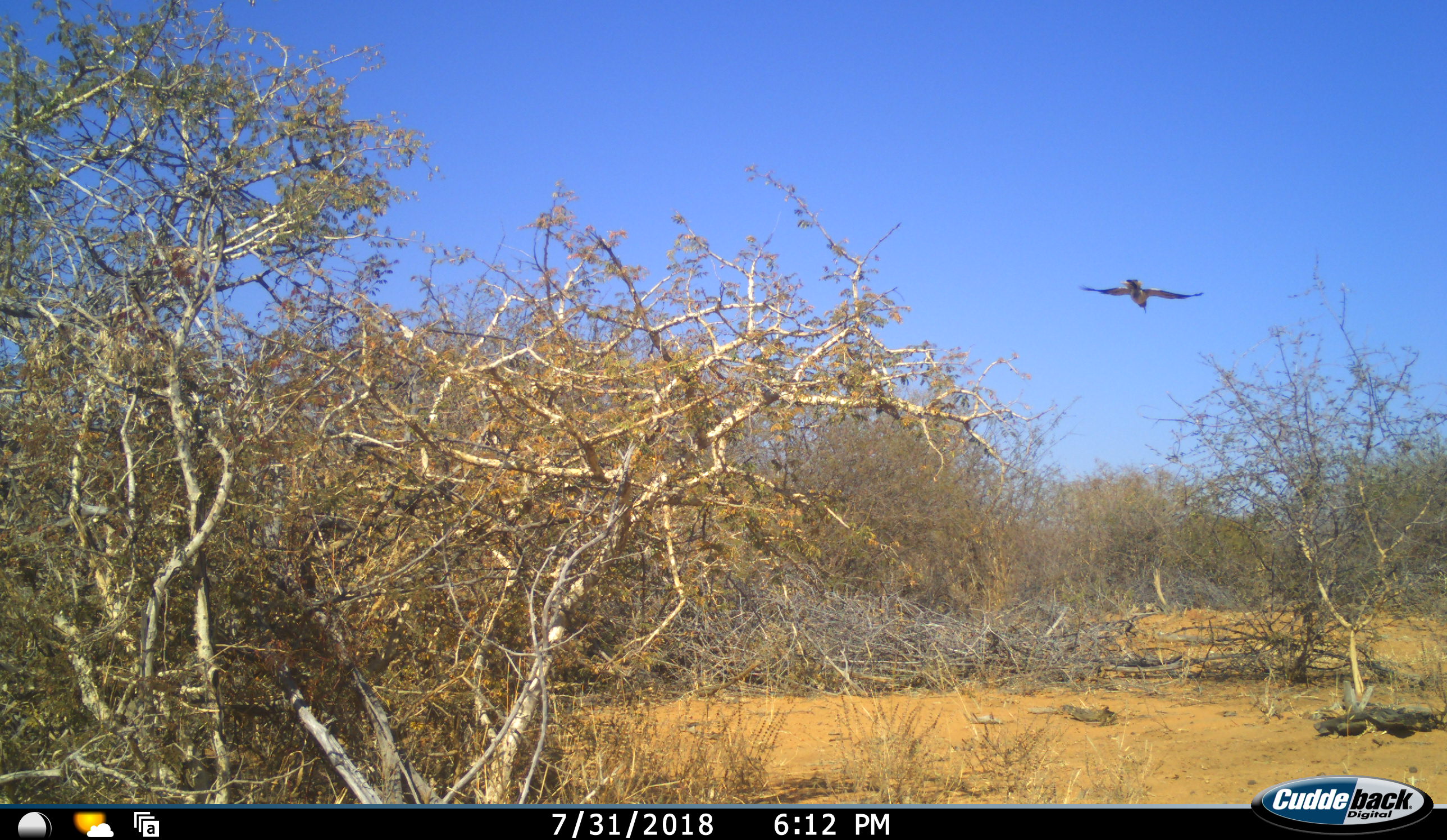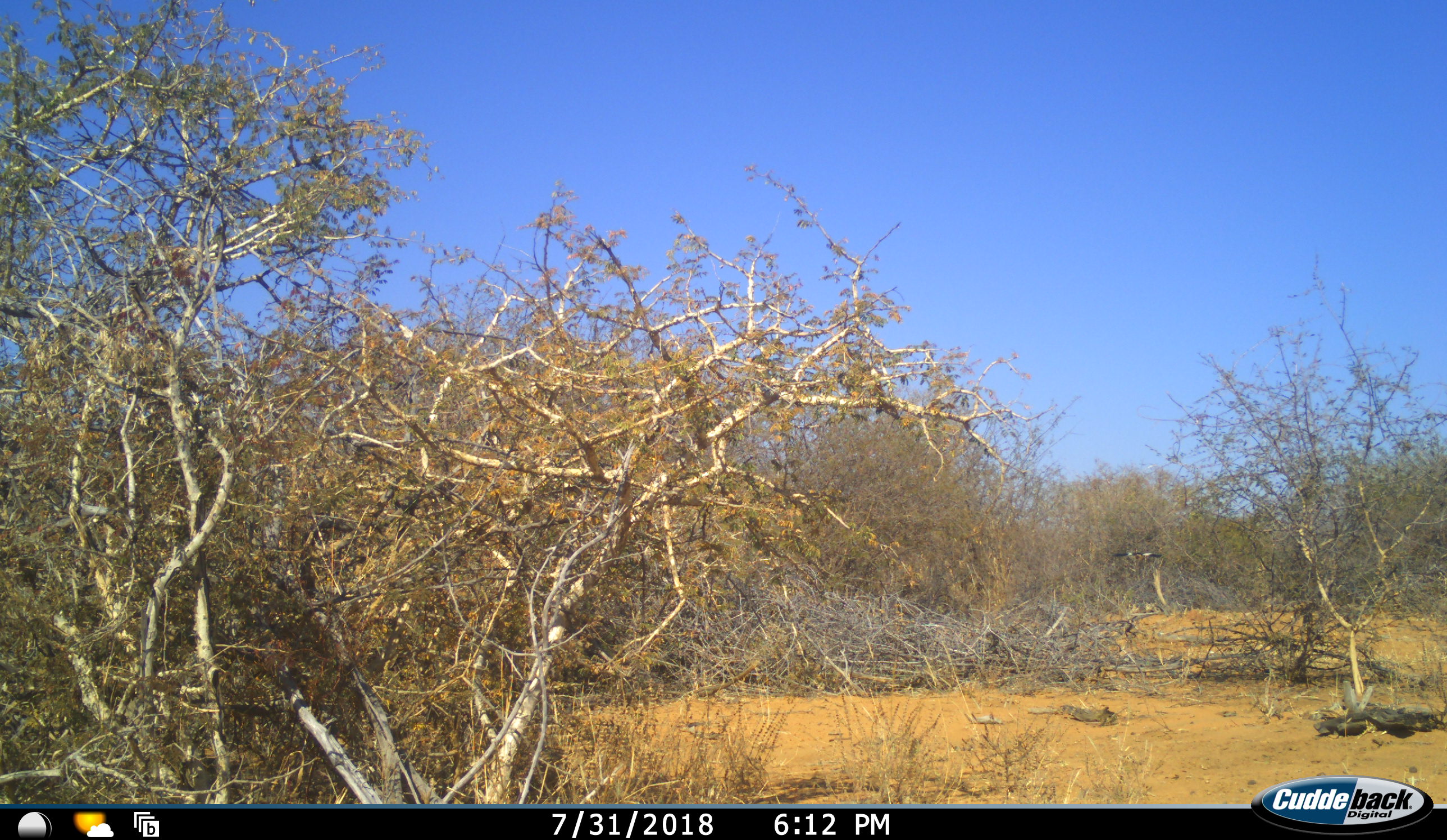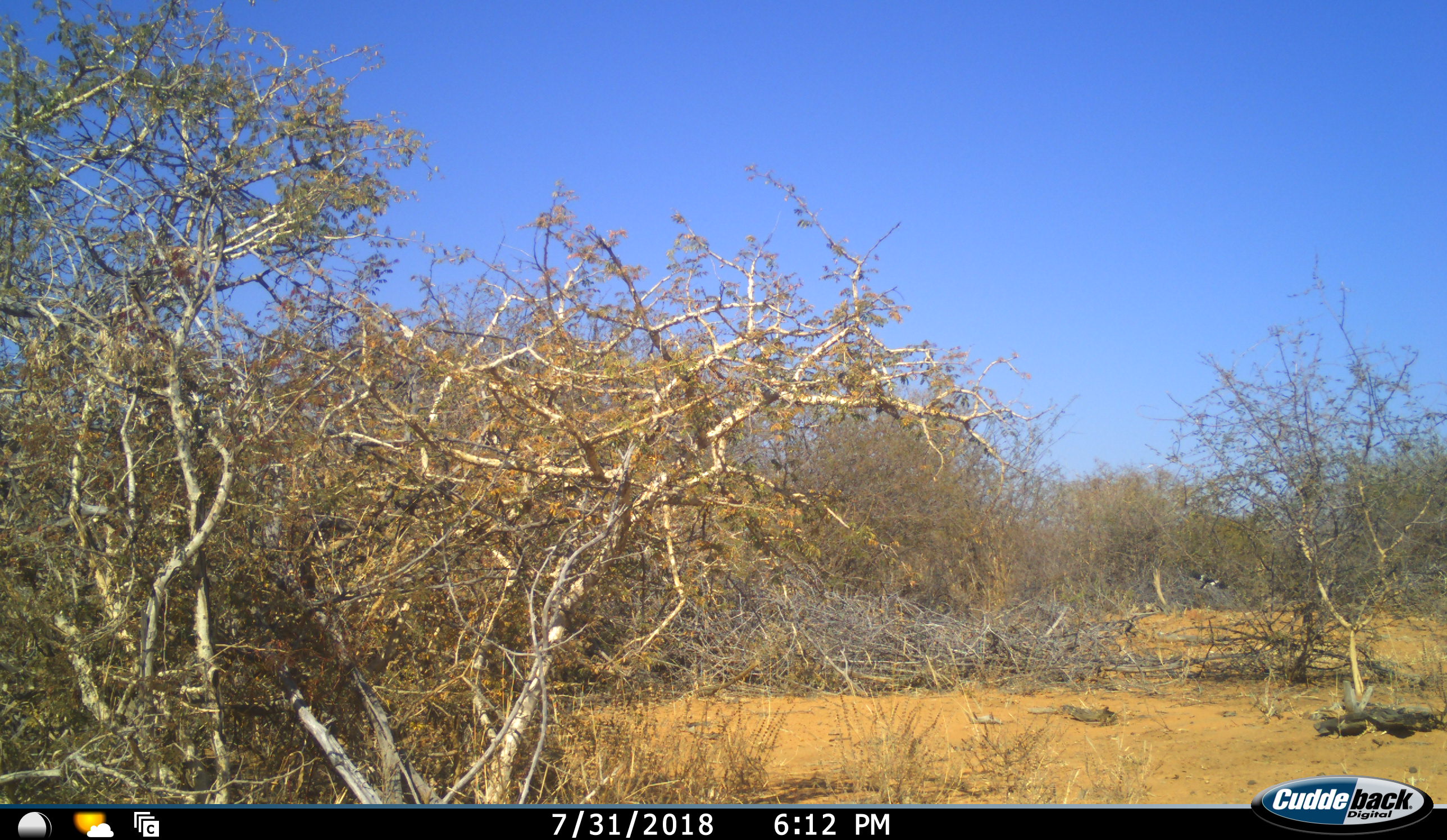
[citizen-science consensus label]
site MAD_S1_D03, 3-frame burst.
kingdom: Animalia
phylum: Chordata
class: Aves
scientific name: Aves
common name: bird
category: birdother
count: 1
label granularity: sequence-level